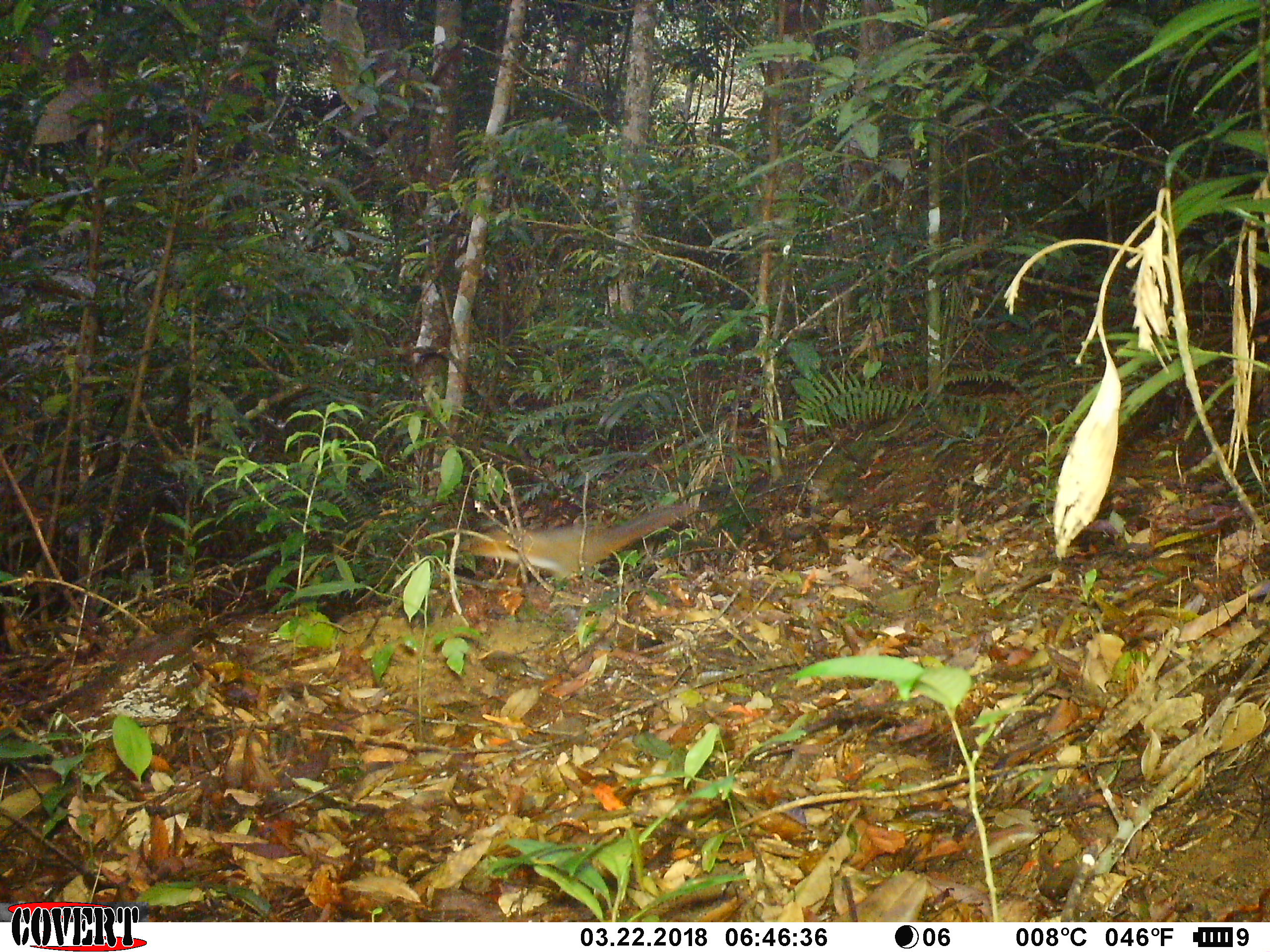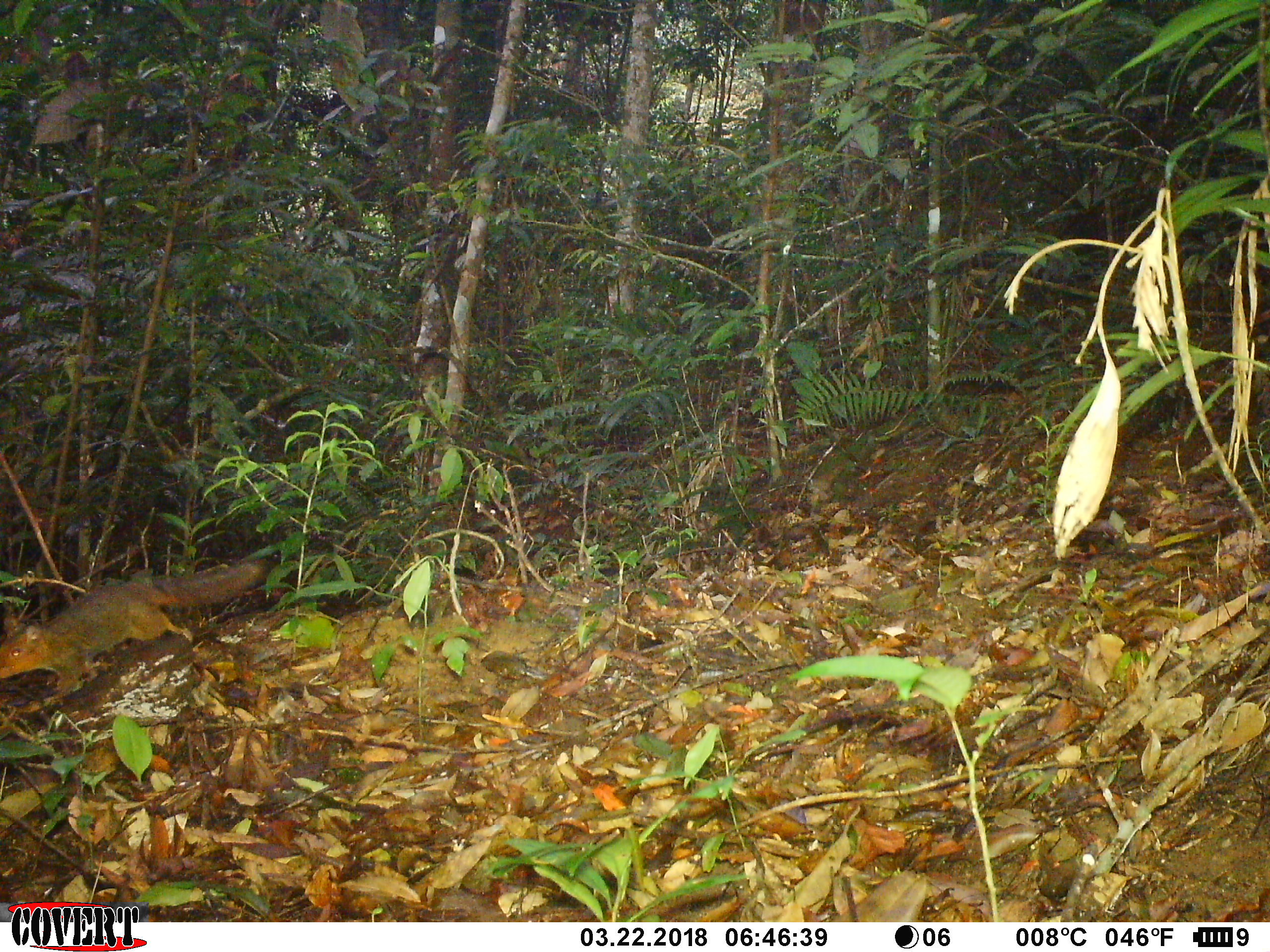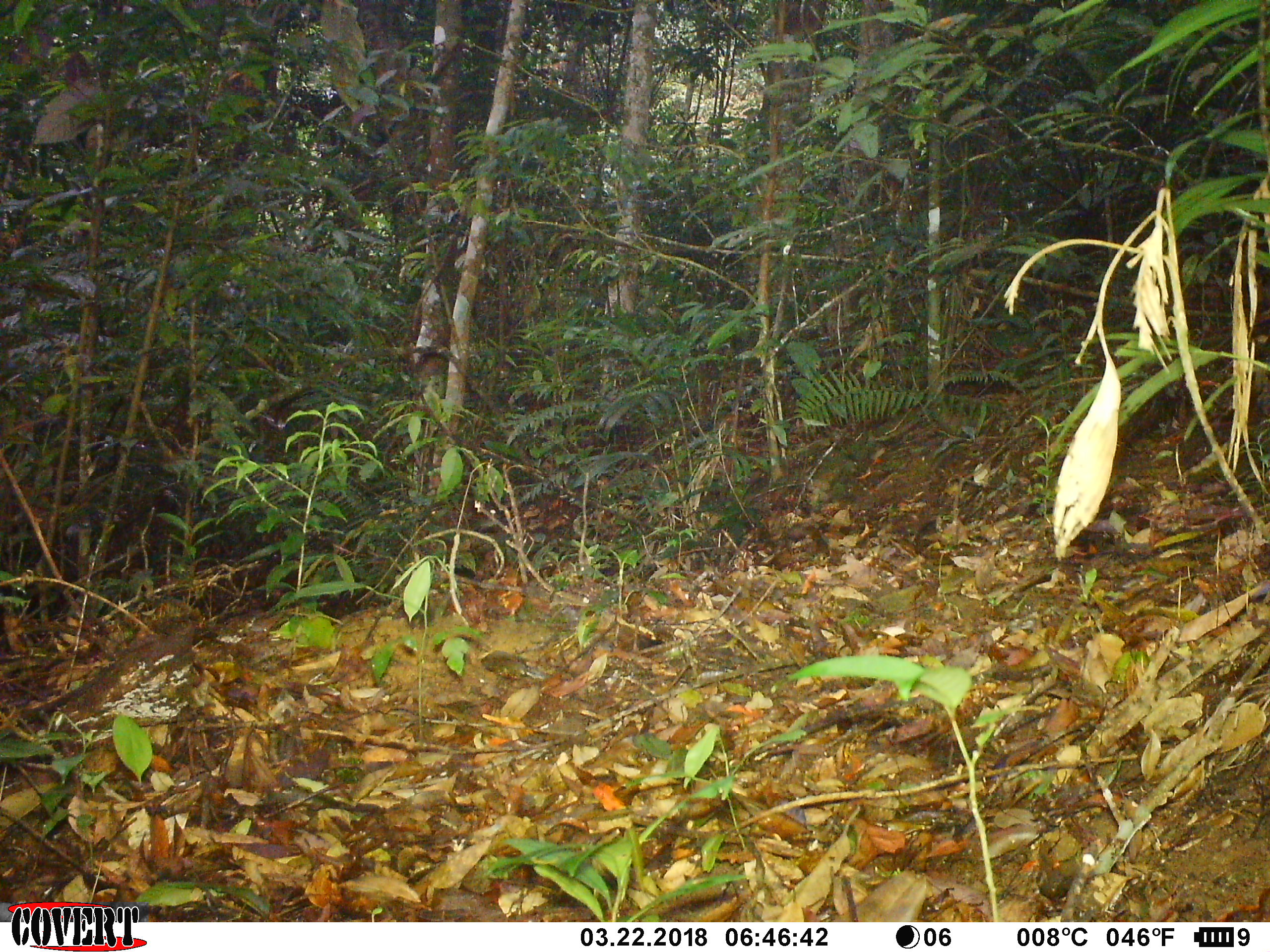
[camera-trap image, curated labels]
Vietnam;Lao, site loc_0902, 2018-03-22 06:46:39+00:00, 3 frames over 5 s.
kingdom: Animalia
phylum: Chordata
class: Mammalia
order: Rodentia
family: Sciuridae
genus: Dremomys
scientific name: Dremomys rufigenis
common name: red-cheeked squirrel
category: red cheeked squirrel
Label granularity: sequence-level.